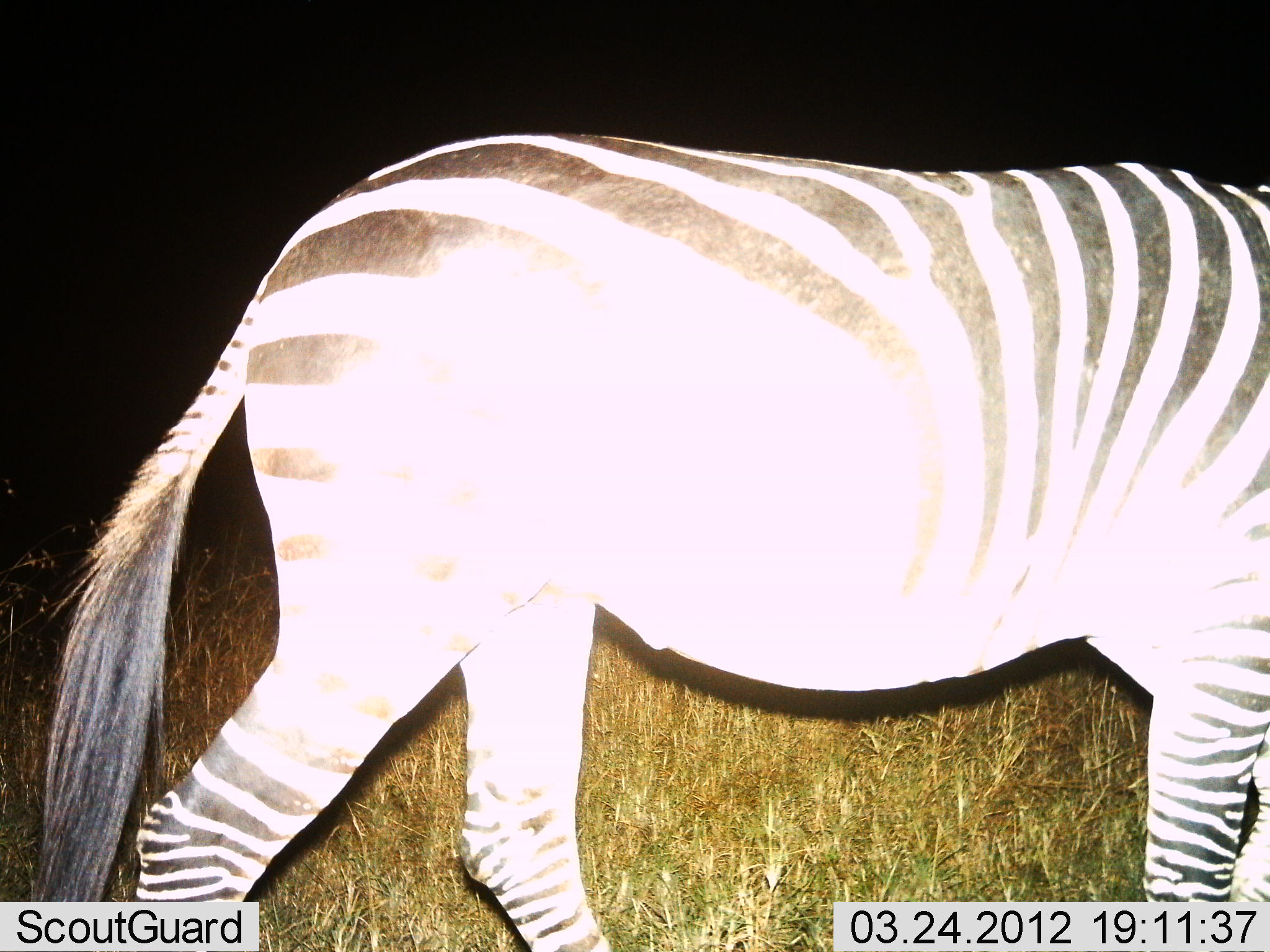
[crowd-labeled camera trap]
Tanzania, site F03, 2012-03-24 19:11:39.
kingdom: Animalia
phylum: Chordata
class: Mammalia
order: Perissodactyla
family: Equidae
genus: Equus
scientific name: Equus quagga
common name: plains zebra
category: zebra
Zebra (plains zebra) (Equus quagga), count 1. Behavior (volunteer vote fractions): standing 29%, resting 0%, moving 67%, interacting 0%. Young present (vote fraction): 0%. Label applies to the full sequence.